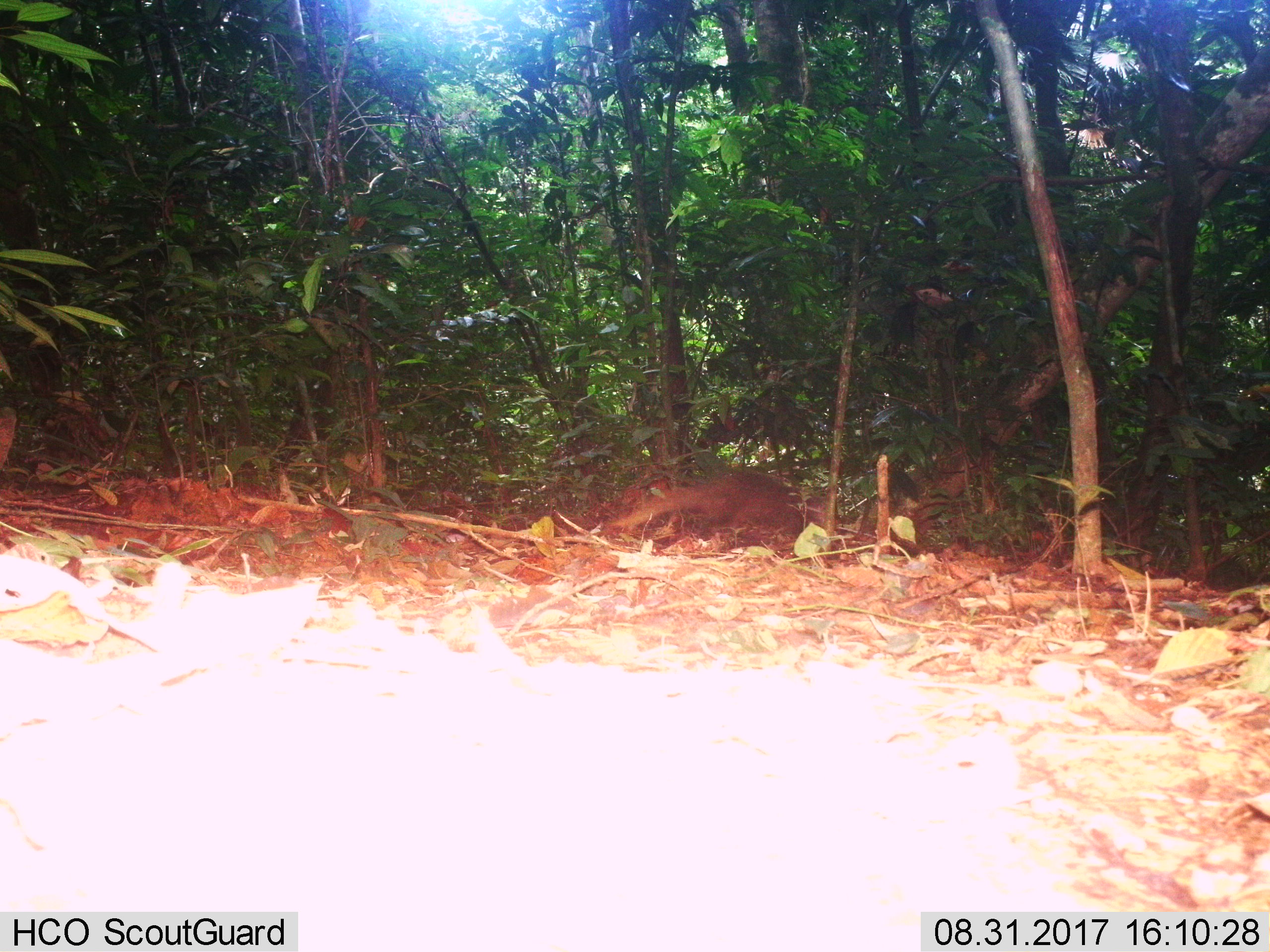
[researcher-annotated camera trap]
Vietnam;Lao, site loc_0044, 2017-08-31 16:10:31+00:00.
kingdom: Animalia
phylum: Chordata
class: Mammalia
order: Carnivora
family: Herpestidae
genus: Urva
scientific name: Urva urva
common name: crab-eating mongoose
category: crab eating mongoose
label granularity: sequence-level